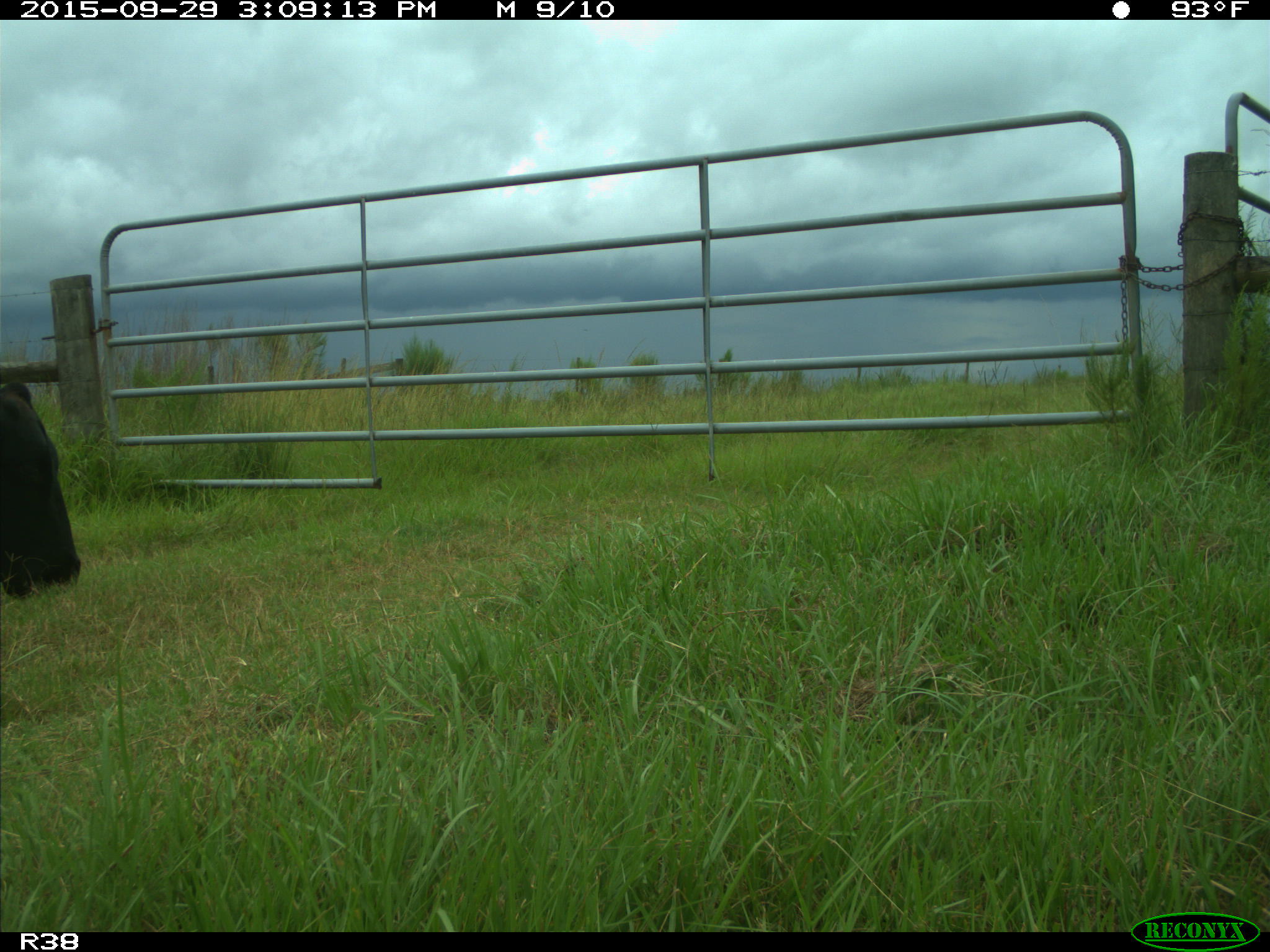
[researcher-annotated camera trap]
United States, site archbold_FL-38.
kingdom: Animalia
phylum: Chordata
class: Mammalia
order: Artiodactyla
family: Bovidae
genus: Bos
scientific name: Bos taurus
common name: domestic cow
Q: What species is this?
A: Bos taurus (domestic cow).